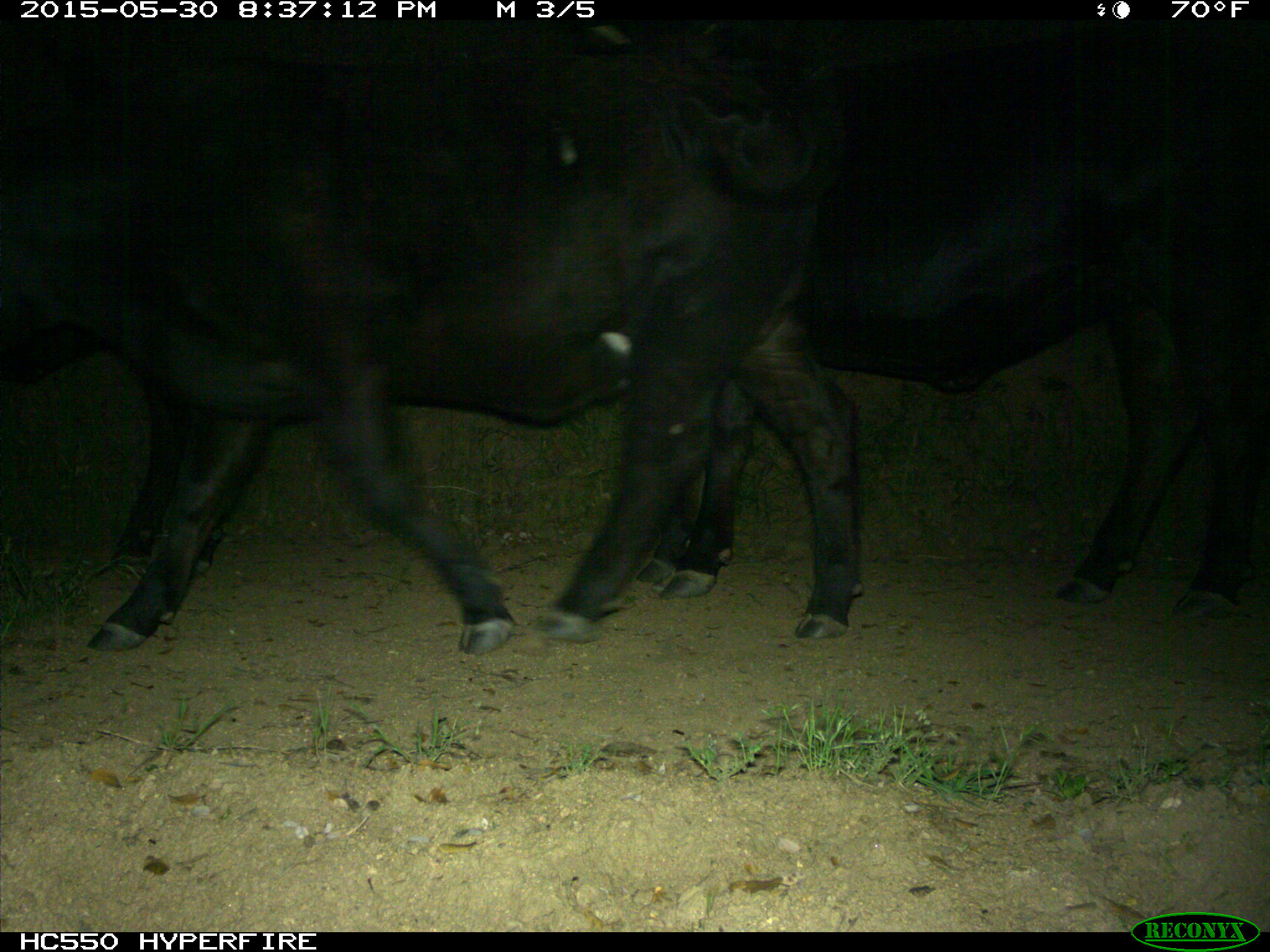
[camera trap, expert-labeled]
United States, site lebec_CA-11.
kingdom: Animalia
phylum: Chordata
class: Mammalia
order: Artiodactyla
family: Bovidae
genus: Bos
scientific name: Bos taurus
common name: domestic cow